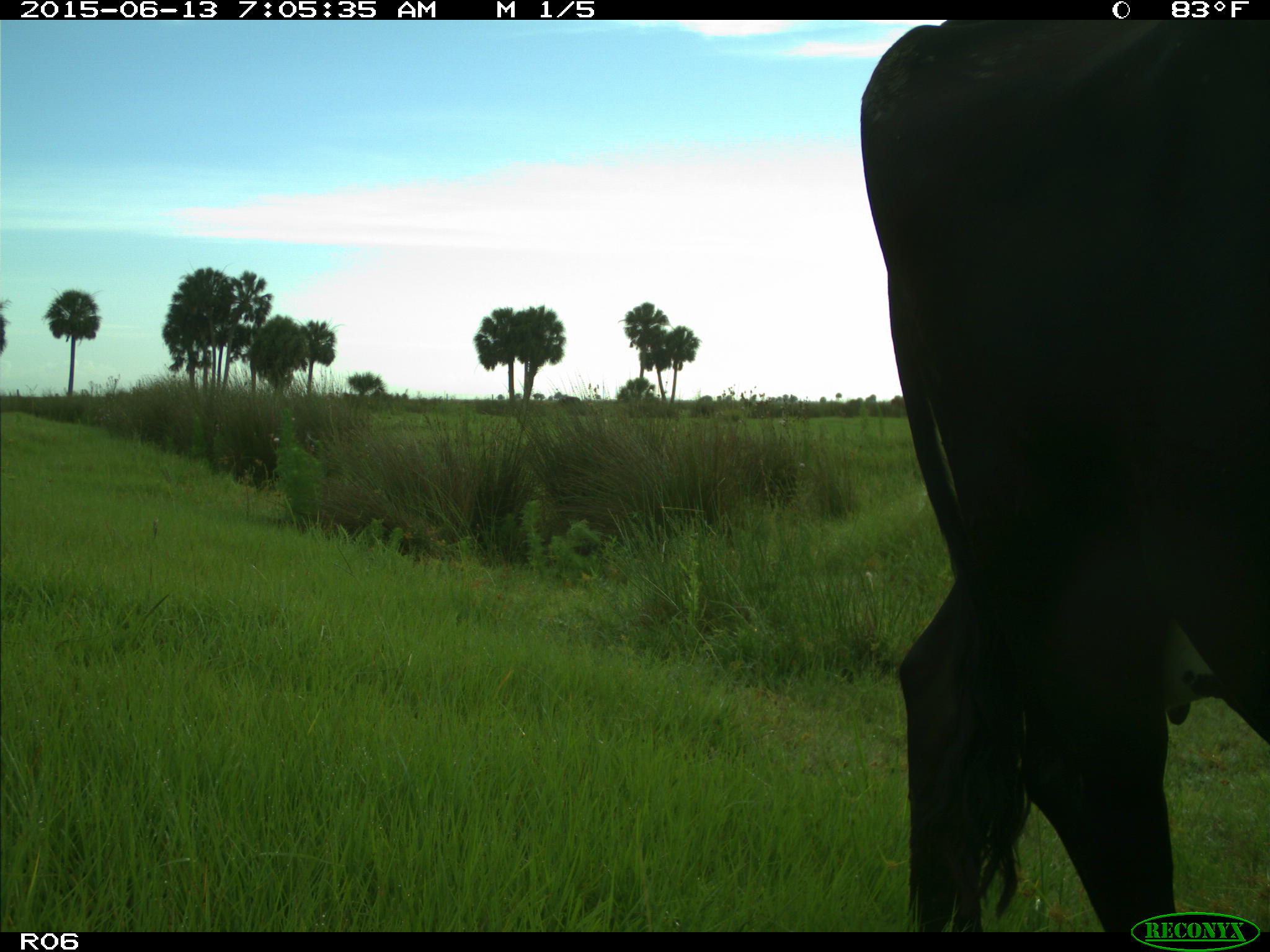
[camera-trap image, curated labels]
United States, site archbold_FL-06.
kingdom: Animalia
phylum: Chordata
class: Mammalia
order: Artiodactyla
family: Bovidae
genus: Bos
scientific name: Bos taurus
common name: domestic cow